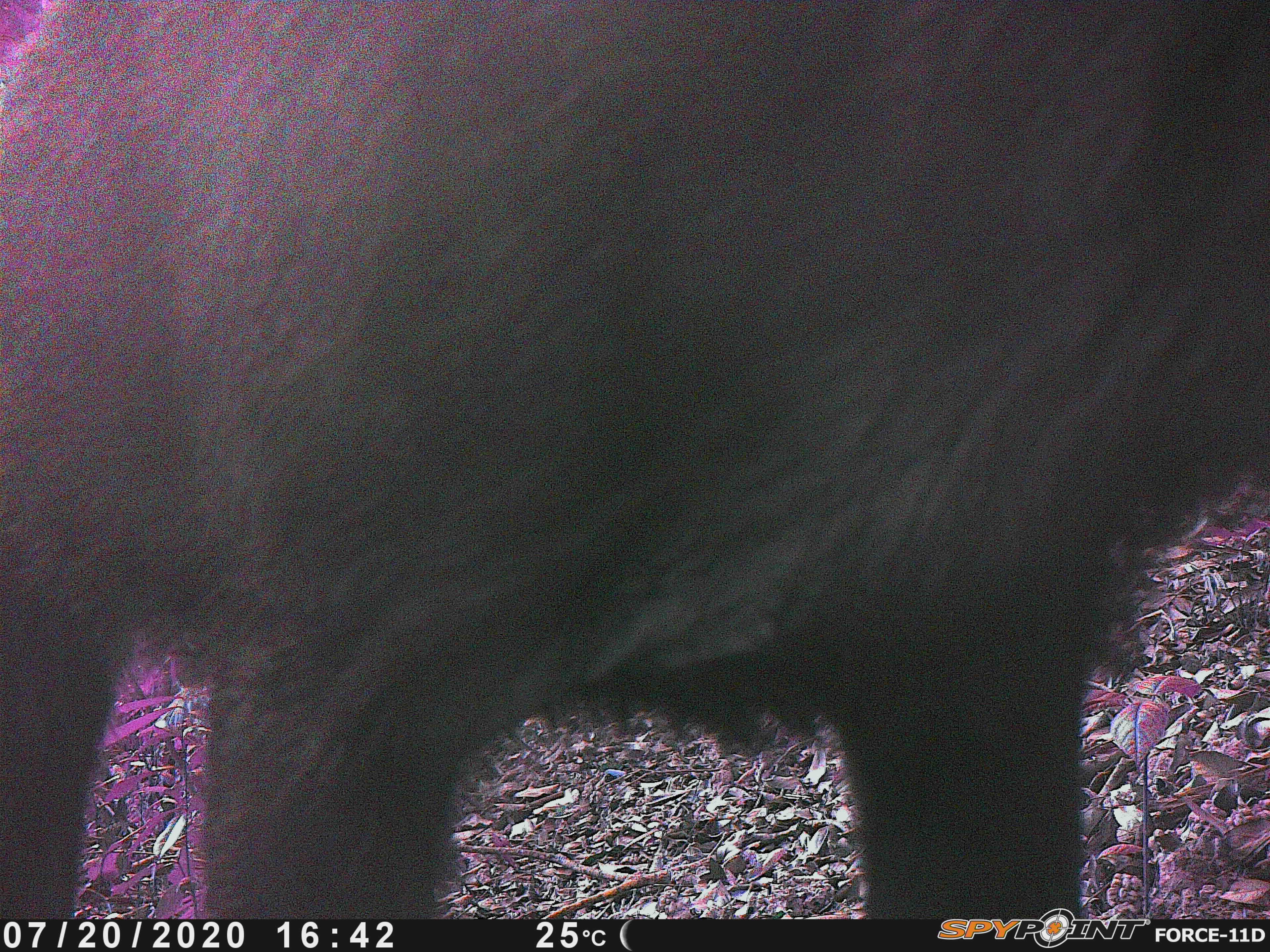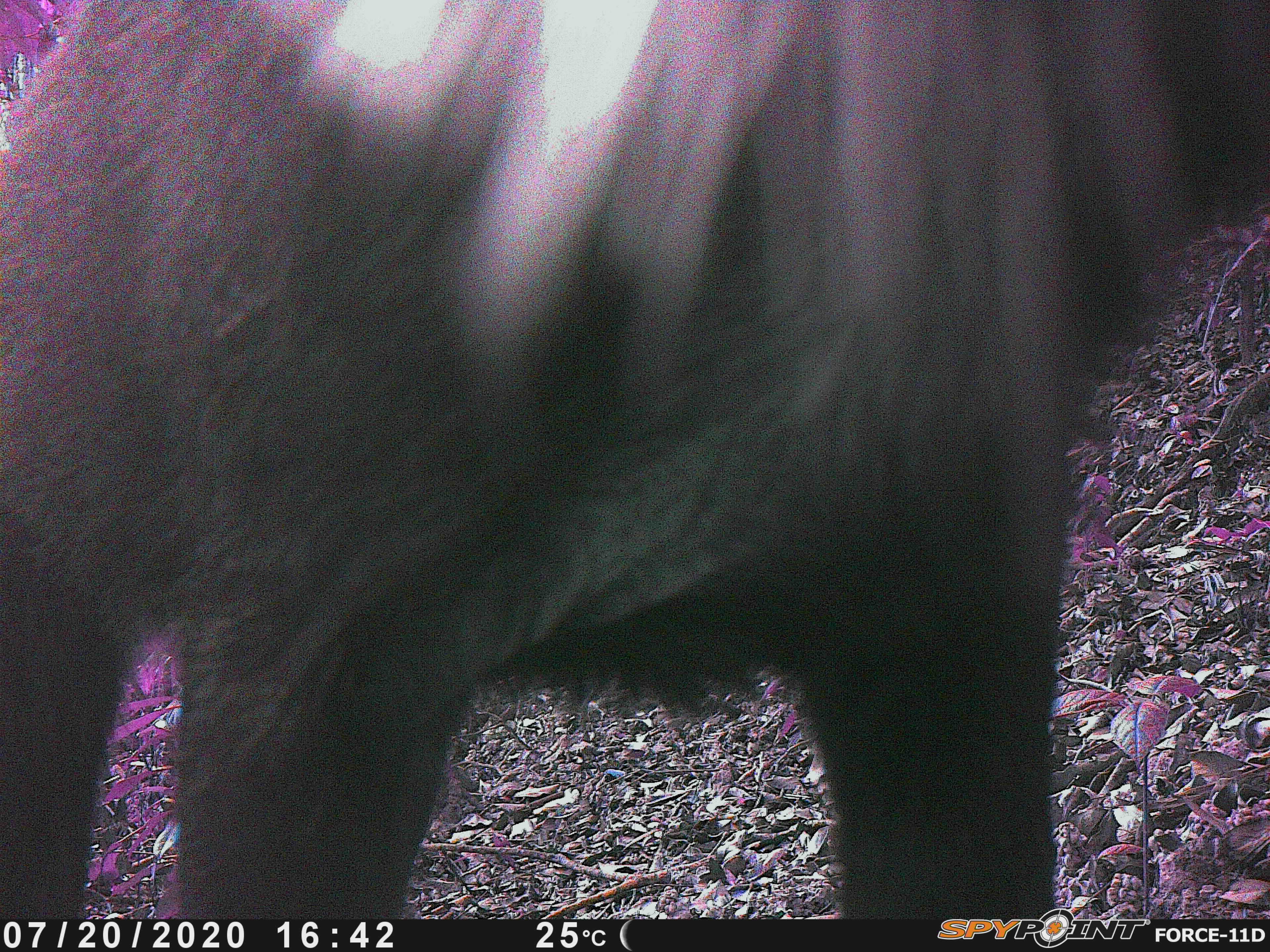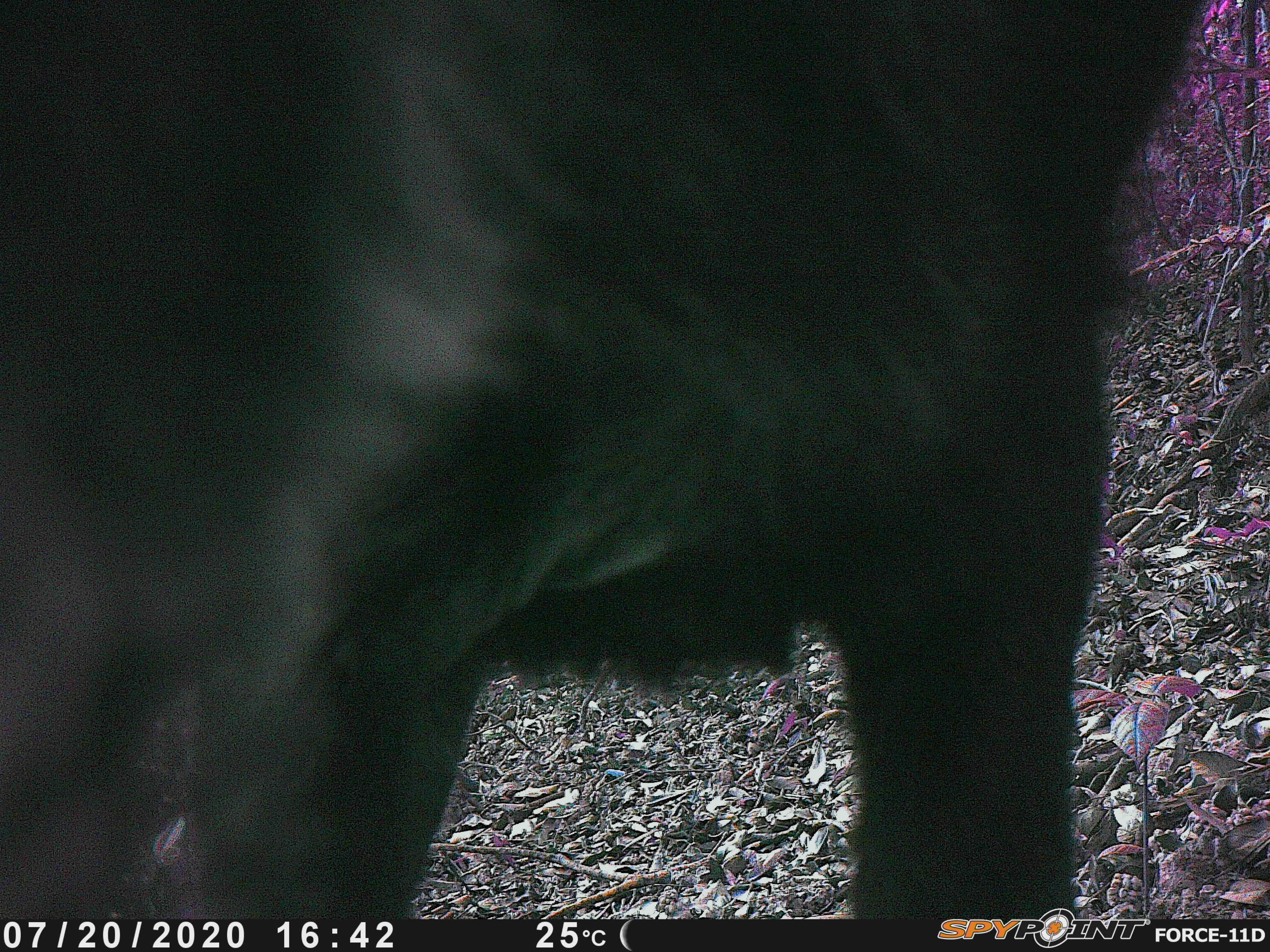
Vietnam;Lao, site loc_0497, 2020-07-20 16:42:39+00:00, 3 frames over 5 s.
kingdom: Animalia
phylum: Chordata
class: Mammalia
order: Artiodactyla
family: Bovidae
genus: Capricornis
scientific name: Capricornis sumatraensis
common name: chinese serow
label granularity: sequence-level